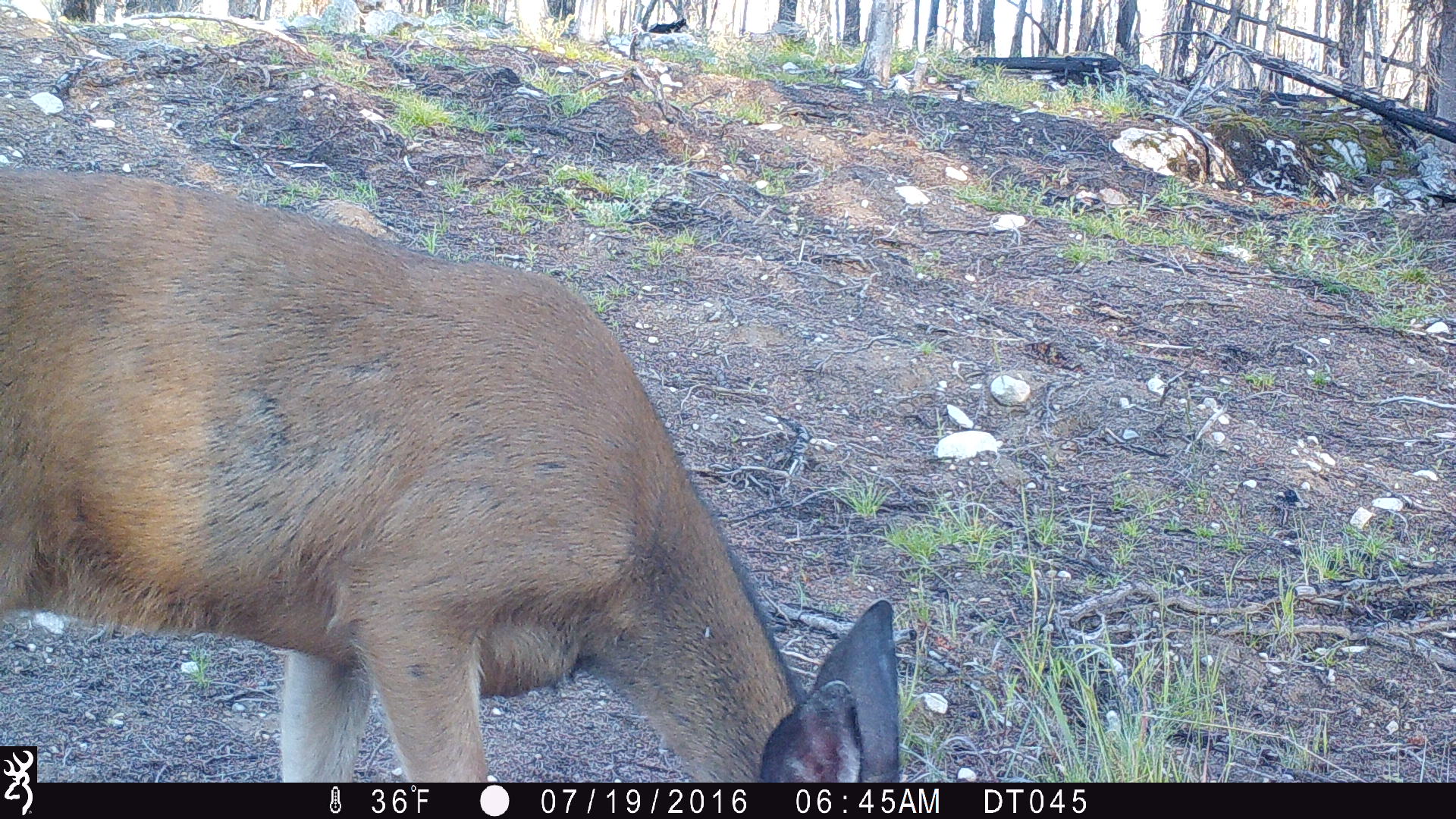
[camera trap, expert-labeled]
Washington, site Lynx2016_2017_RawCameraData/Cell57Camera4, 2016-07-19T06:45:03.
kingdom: Animalia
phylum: Chordata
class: Mammalia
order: Artiodactyla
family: Cervidae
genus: Odocoileus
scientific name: Odocoileus hemionus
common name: mule deer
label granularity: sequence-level